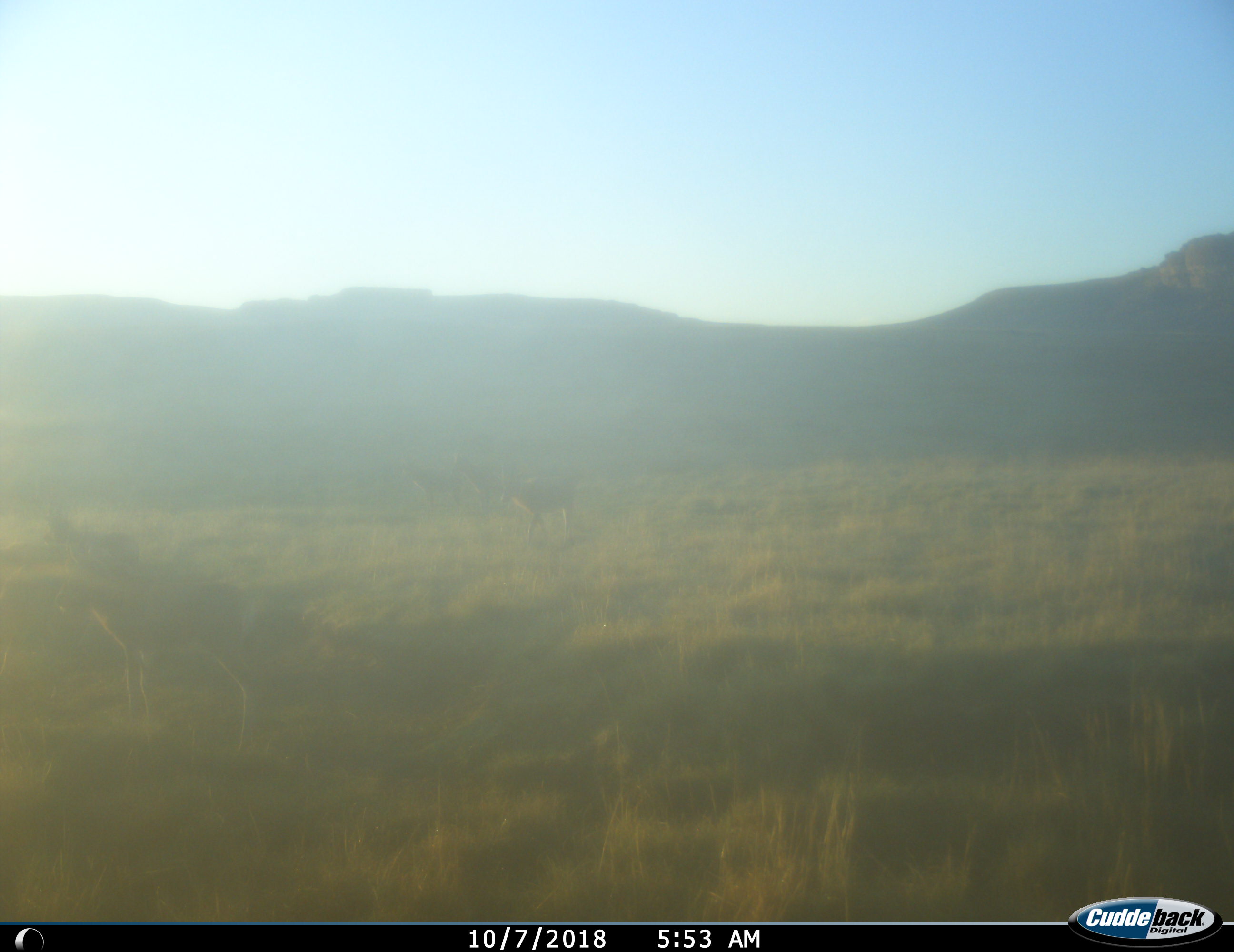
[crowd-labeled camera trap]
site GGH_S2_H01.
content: unidentified animal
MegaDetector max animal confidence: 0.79